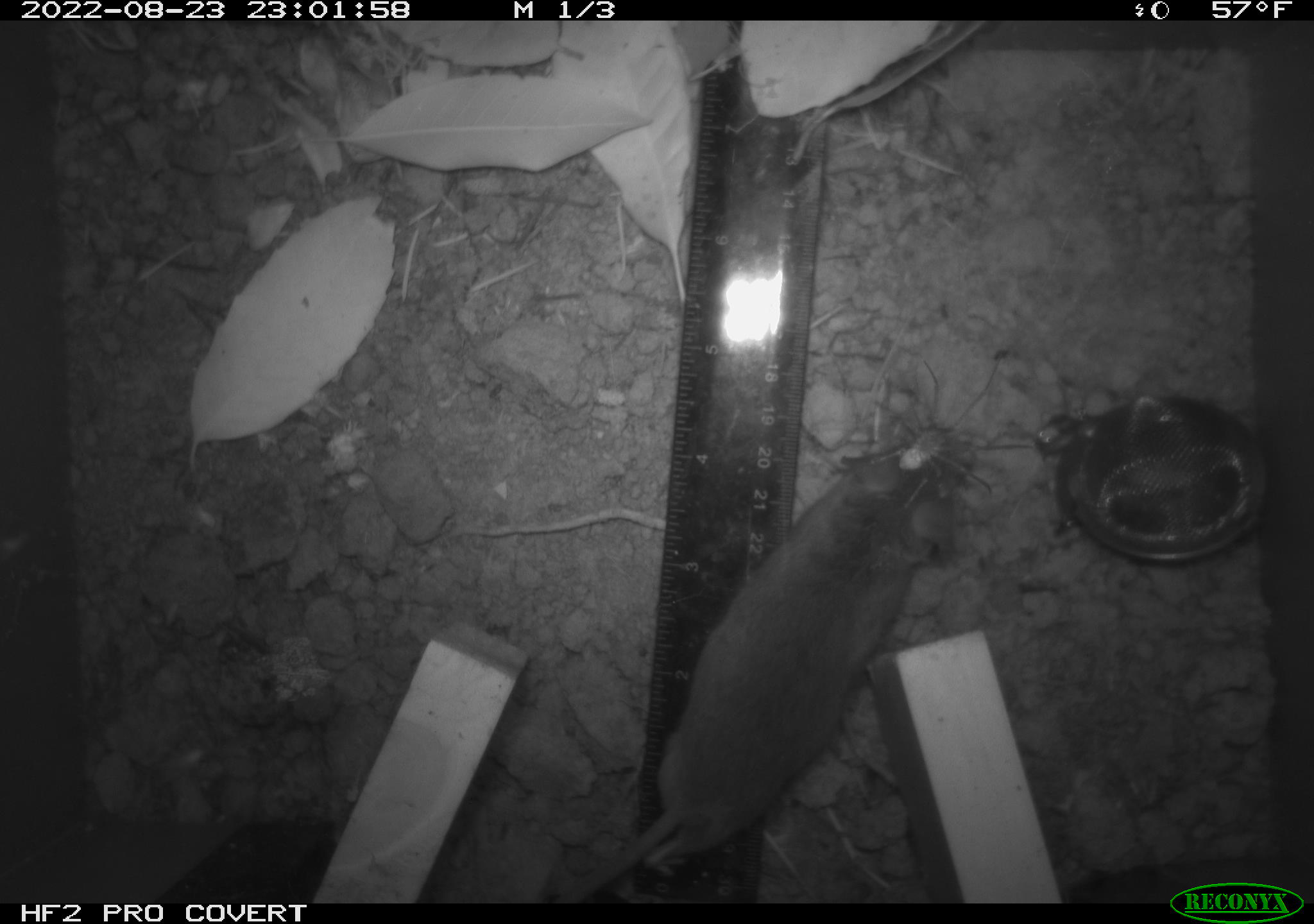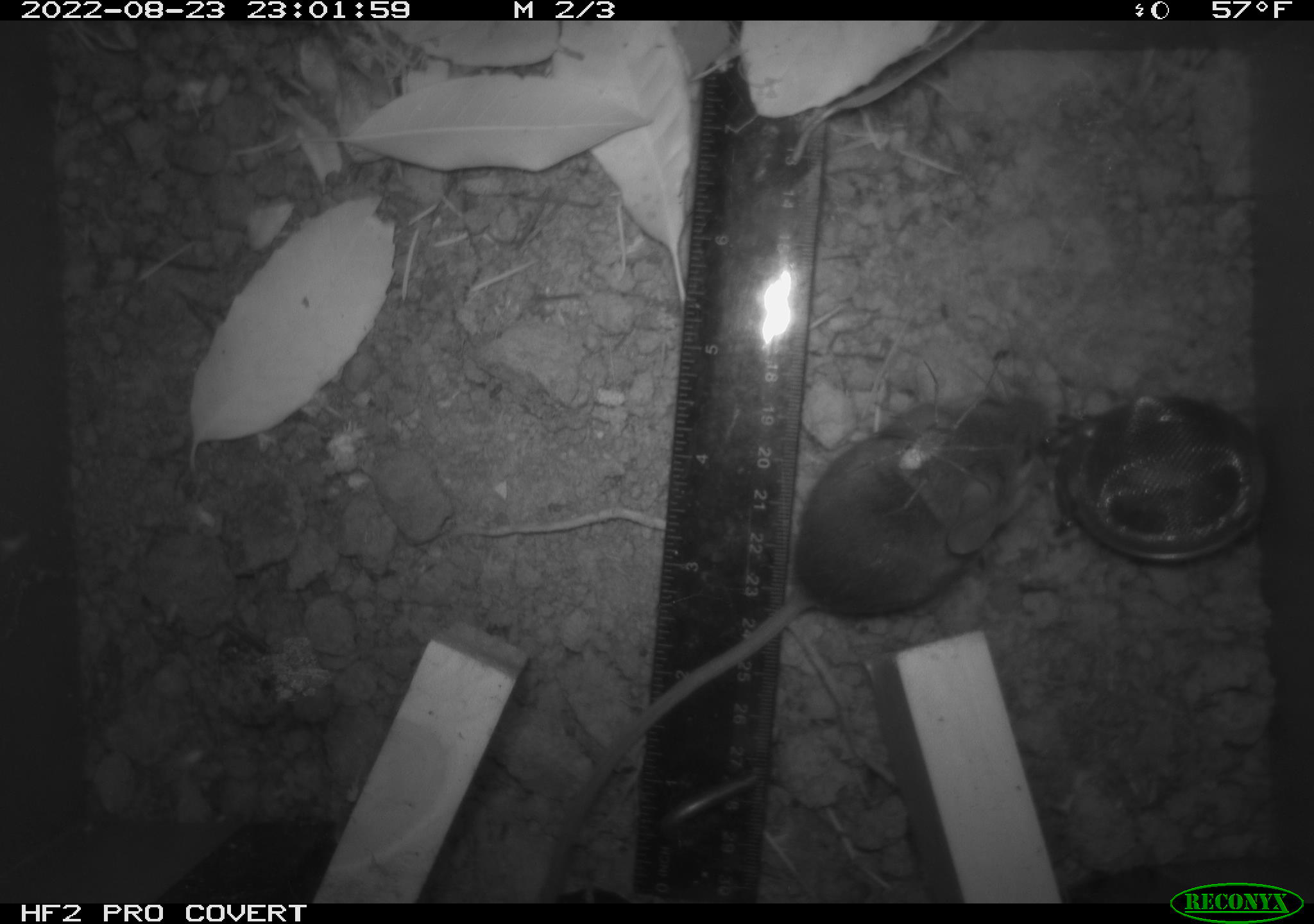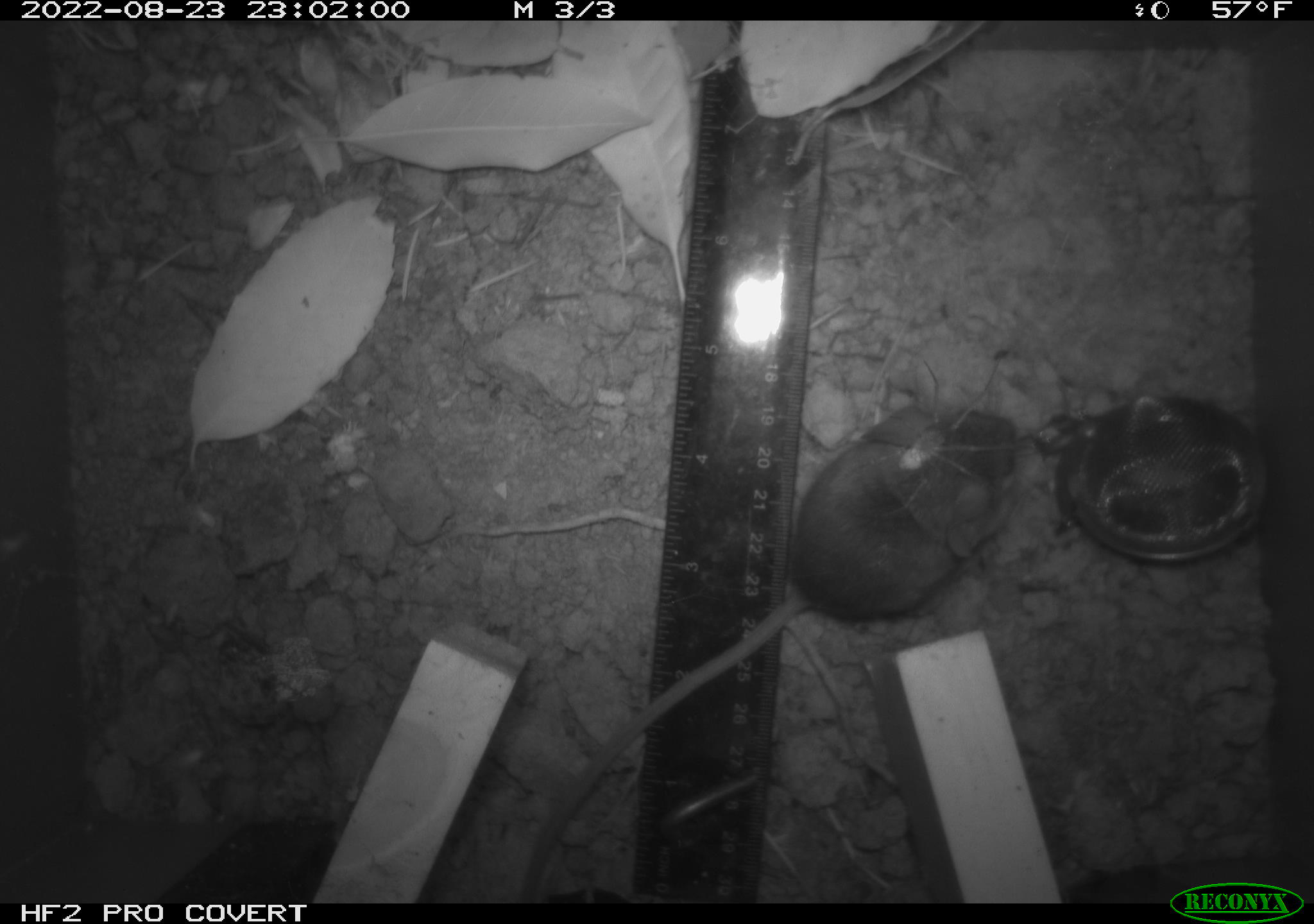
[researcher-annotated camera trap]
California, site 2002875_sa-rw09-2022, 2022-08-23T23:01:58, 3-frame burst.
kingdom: Animalia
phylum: Arthropoda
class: Arachnida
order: Araneae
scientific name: Araneae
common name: spider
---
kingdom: Animalia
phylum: Chordata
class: Mammalia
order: Rodentia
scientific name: Rodentia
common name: rodent